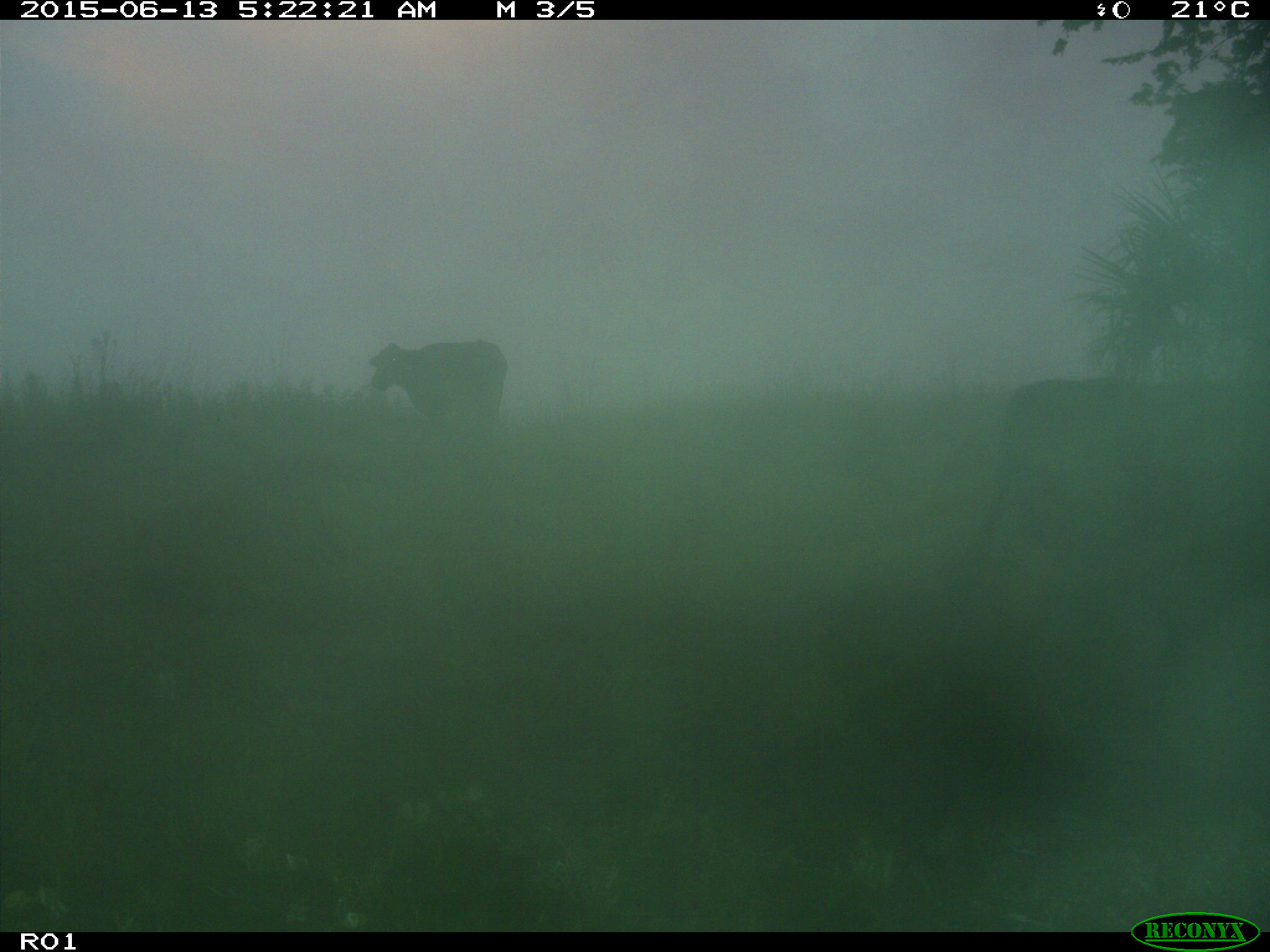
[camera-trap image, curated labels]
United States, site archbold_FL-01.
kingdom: Animalia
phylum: Chordata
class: Mammalia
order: Artiodactyla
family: Bovidae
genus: Bos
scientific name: Bos taurus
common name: domestic cow